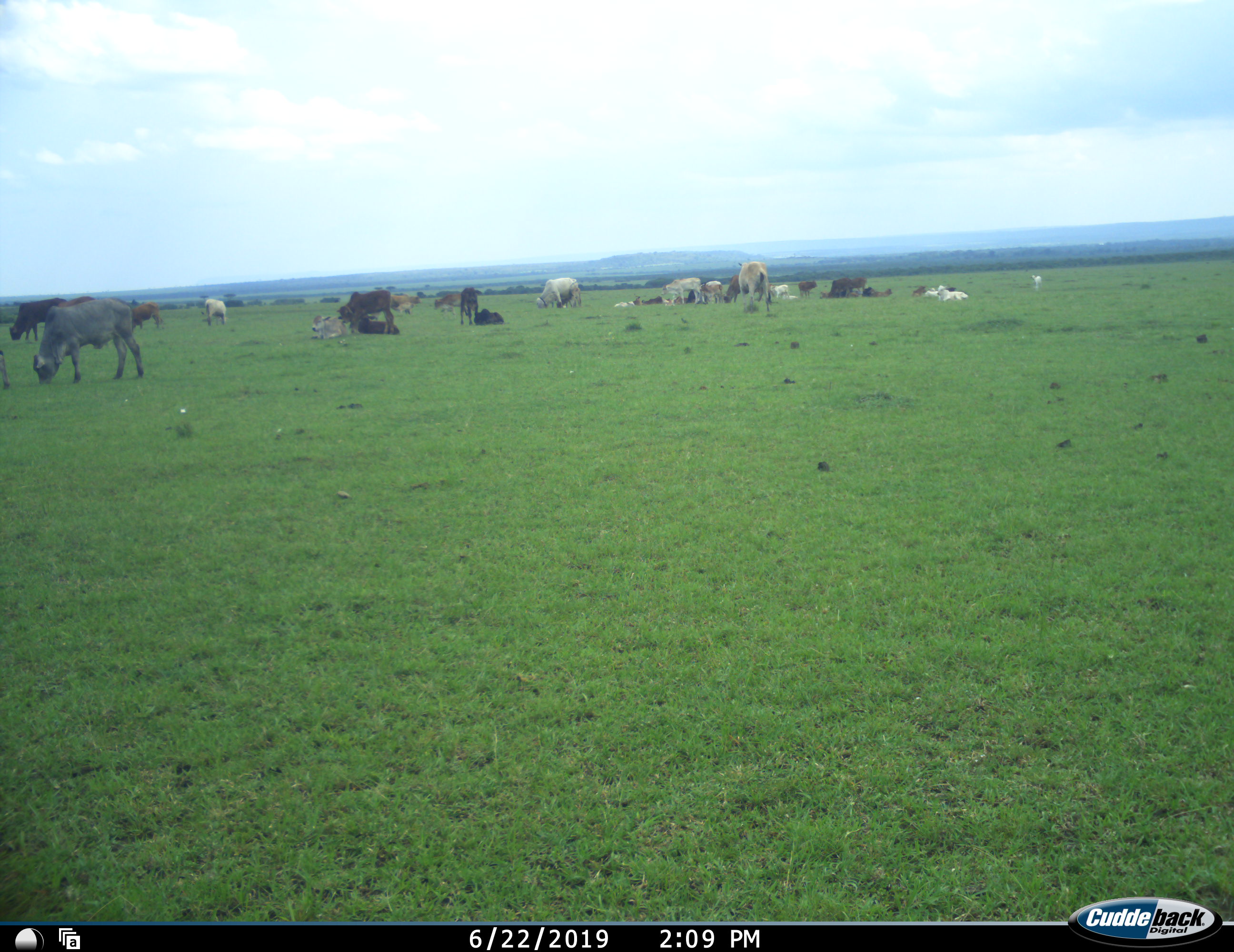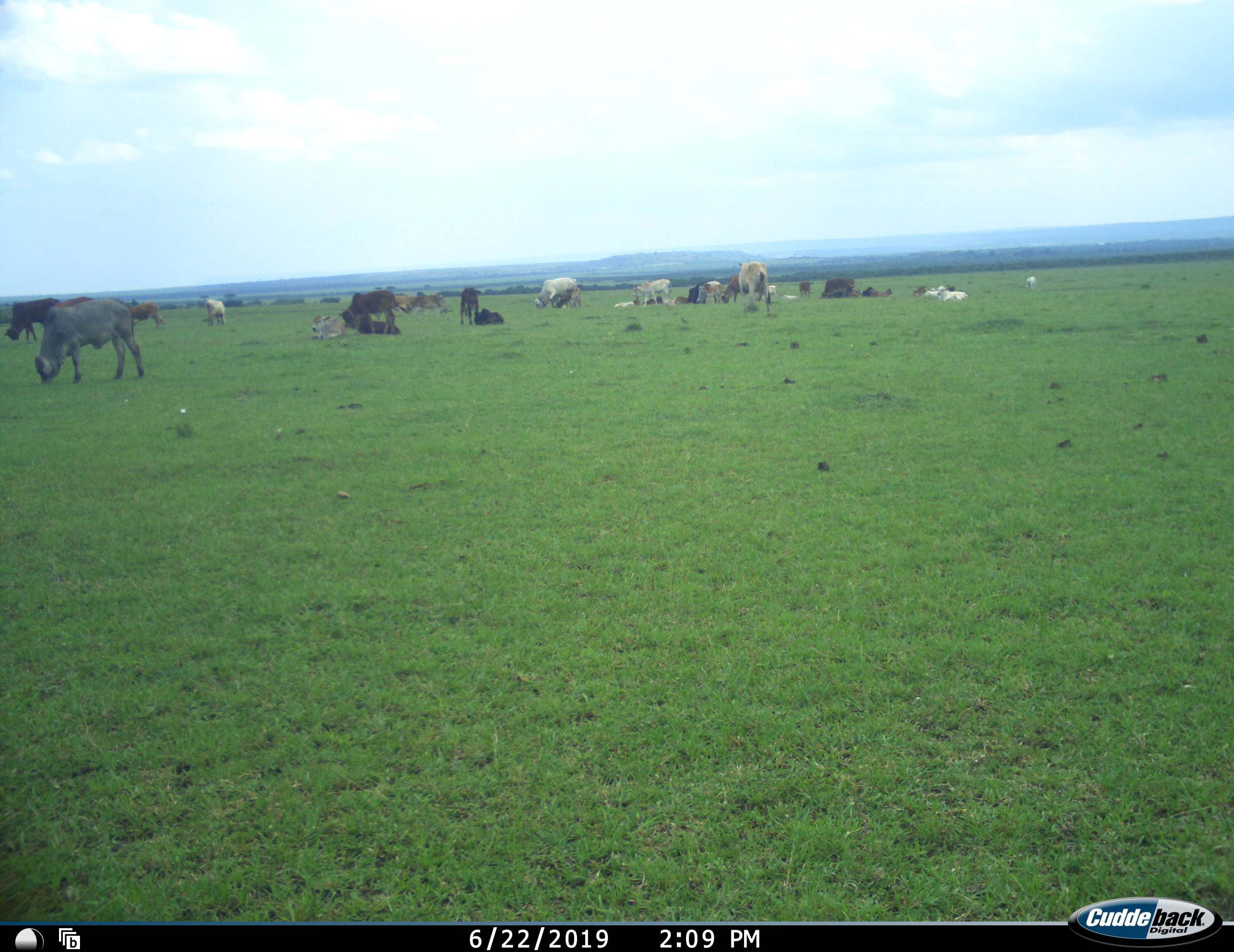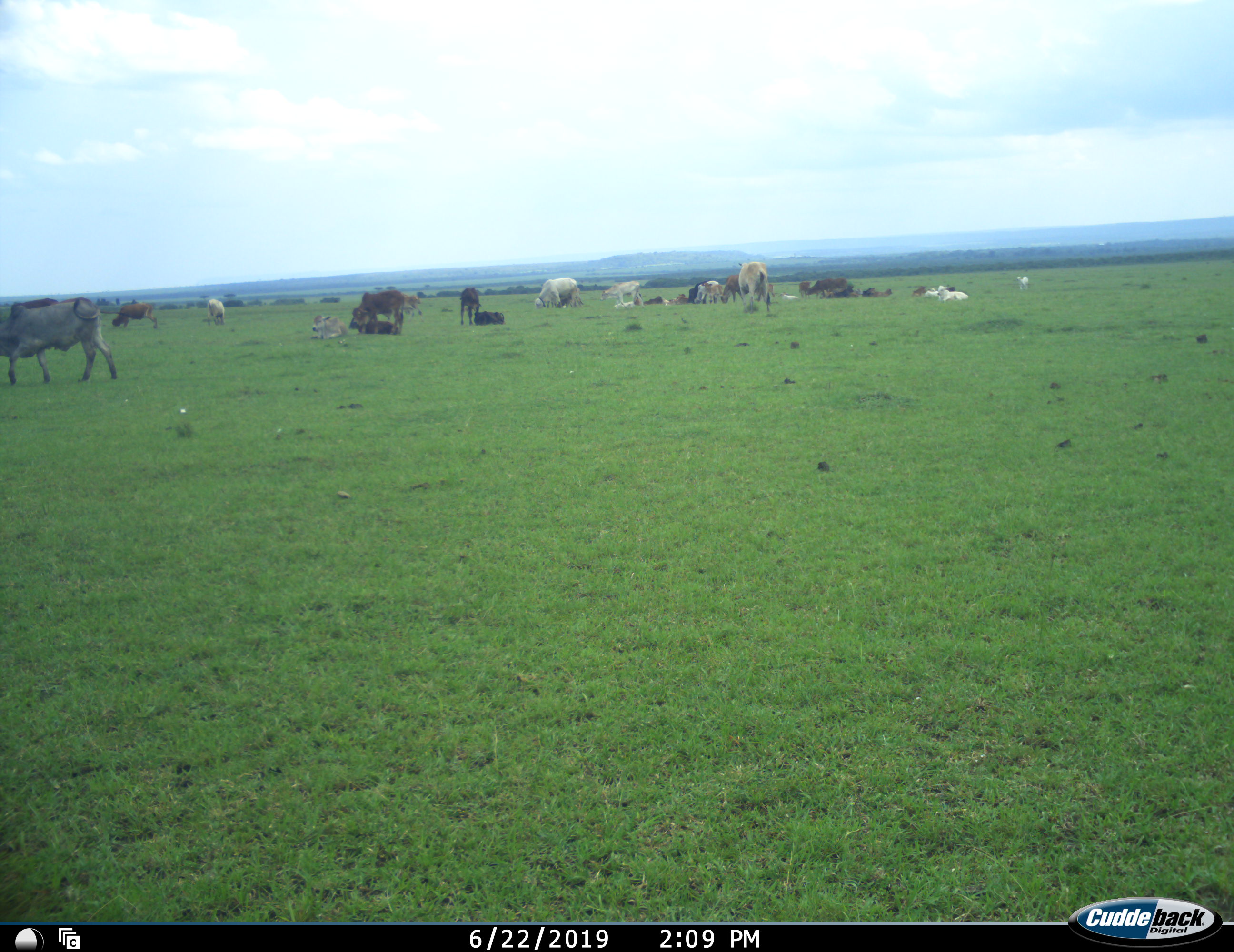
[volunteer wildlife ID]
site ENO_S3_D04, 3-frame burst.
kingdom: Animalia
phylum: Chordata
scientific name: Vertebrata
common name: domestic animal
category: domesticanimal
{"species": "domesticanimal (domestic animal) (Vertebrata)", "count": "11-50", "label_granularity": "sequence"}